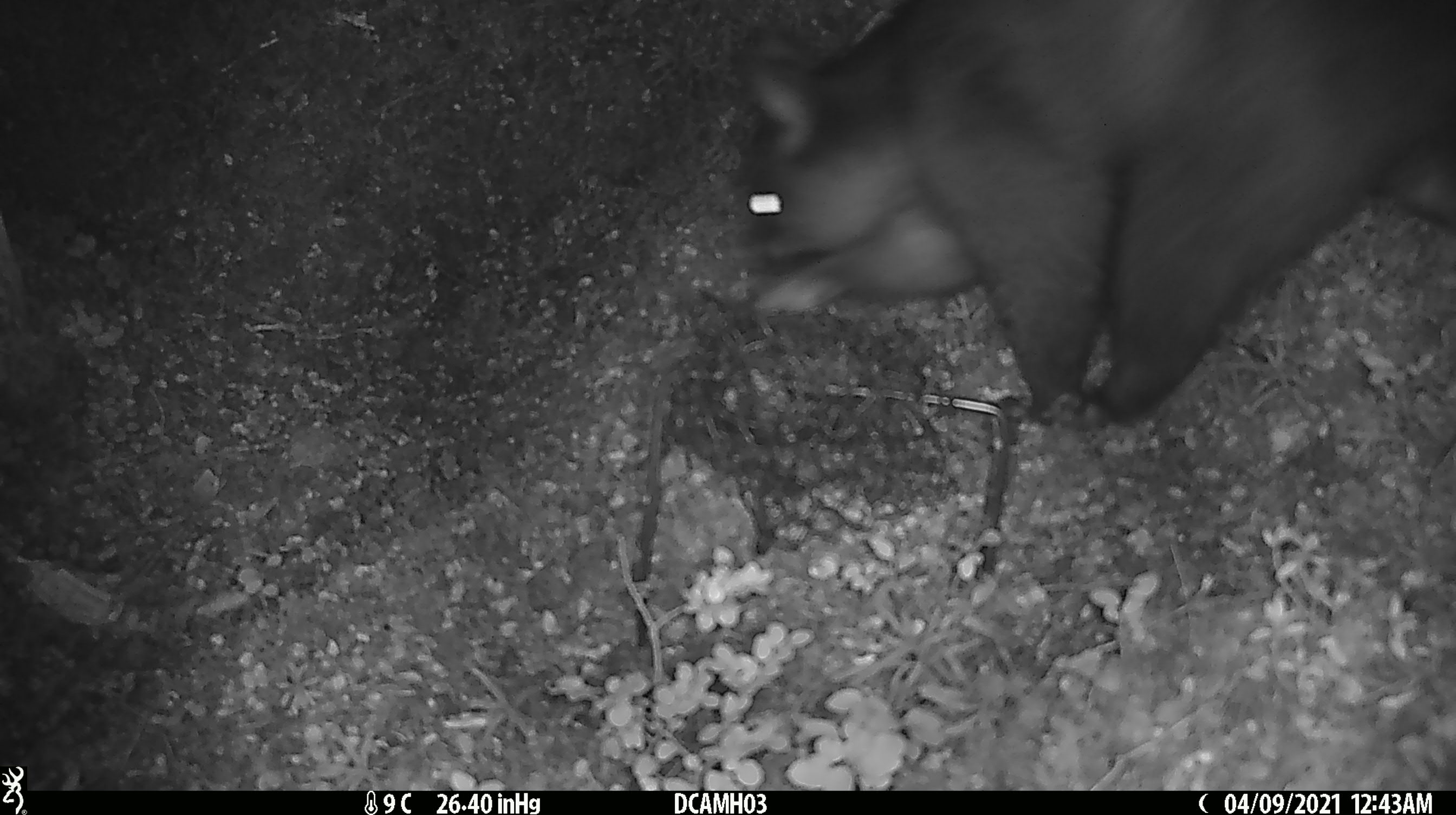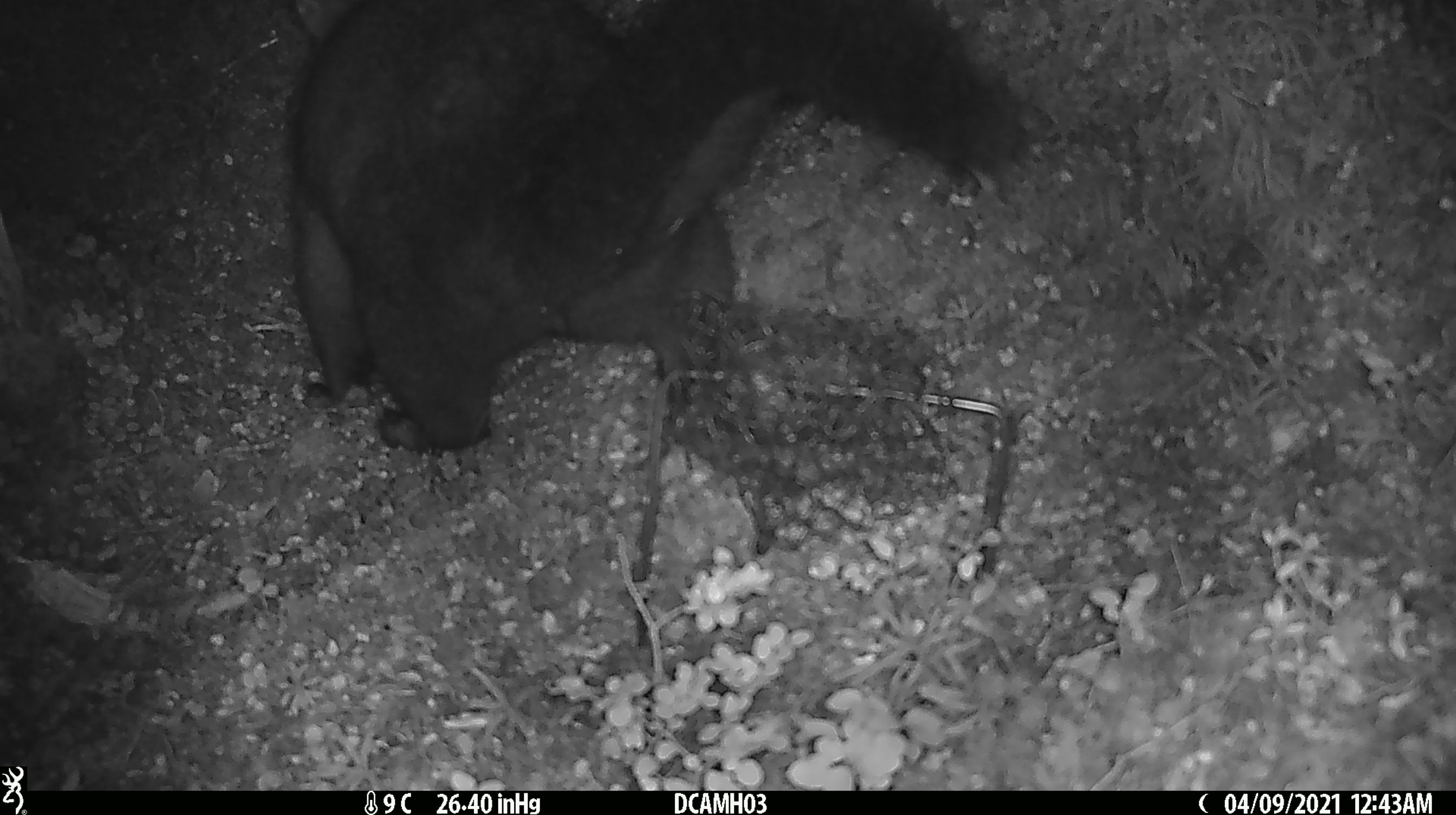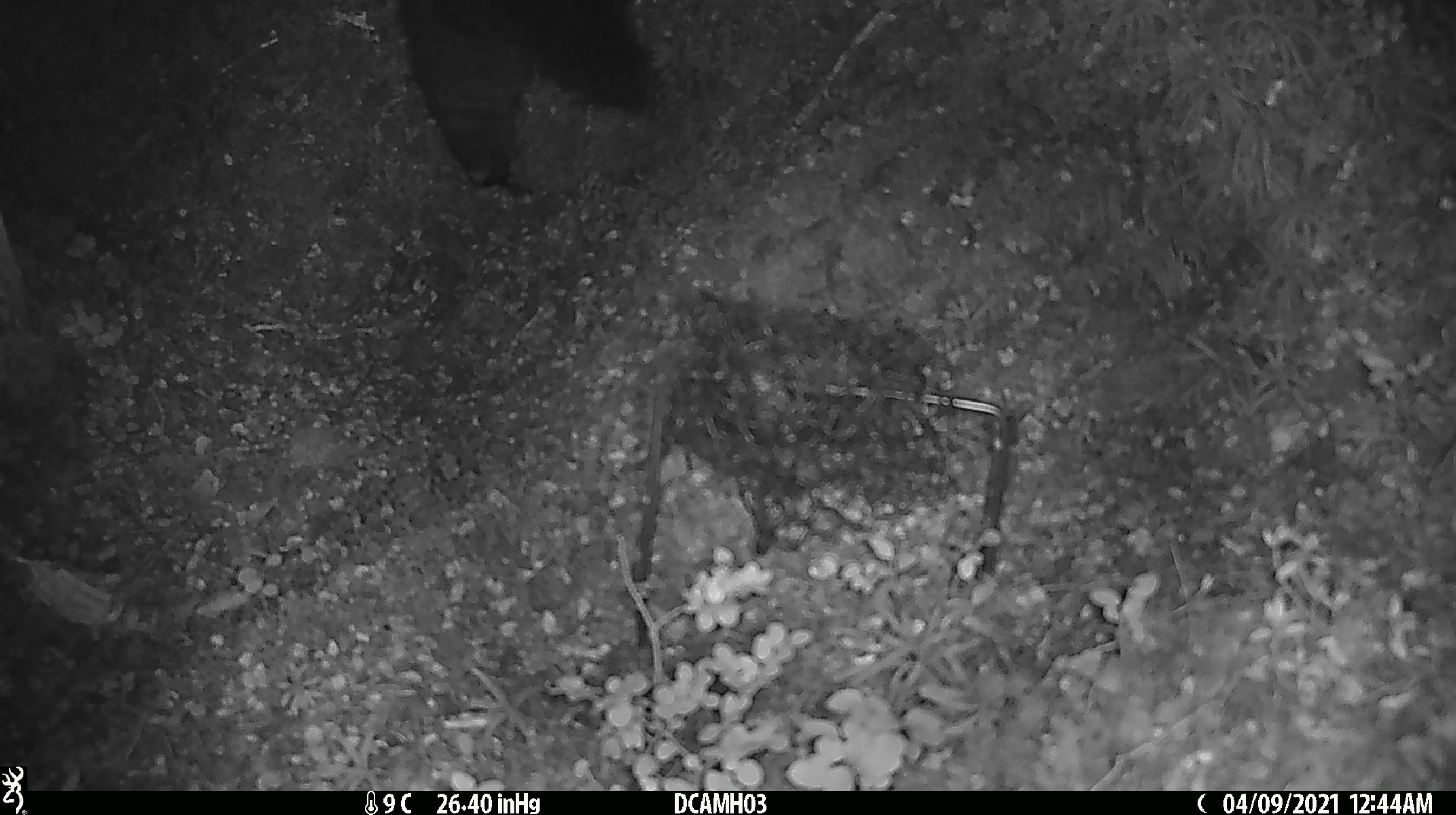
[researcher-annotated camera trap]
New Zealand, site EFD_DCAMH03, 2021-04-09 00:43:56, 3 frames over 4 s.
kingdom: Animalia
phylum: Chordata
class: Mammalia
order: Diprotodontia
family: Phalangeridae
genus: Trichosurus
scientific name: Trichosurus vulpecula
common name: common brushtail possum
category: possum